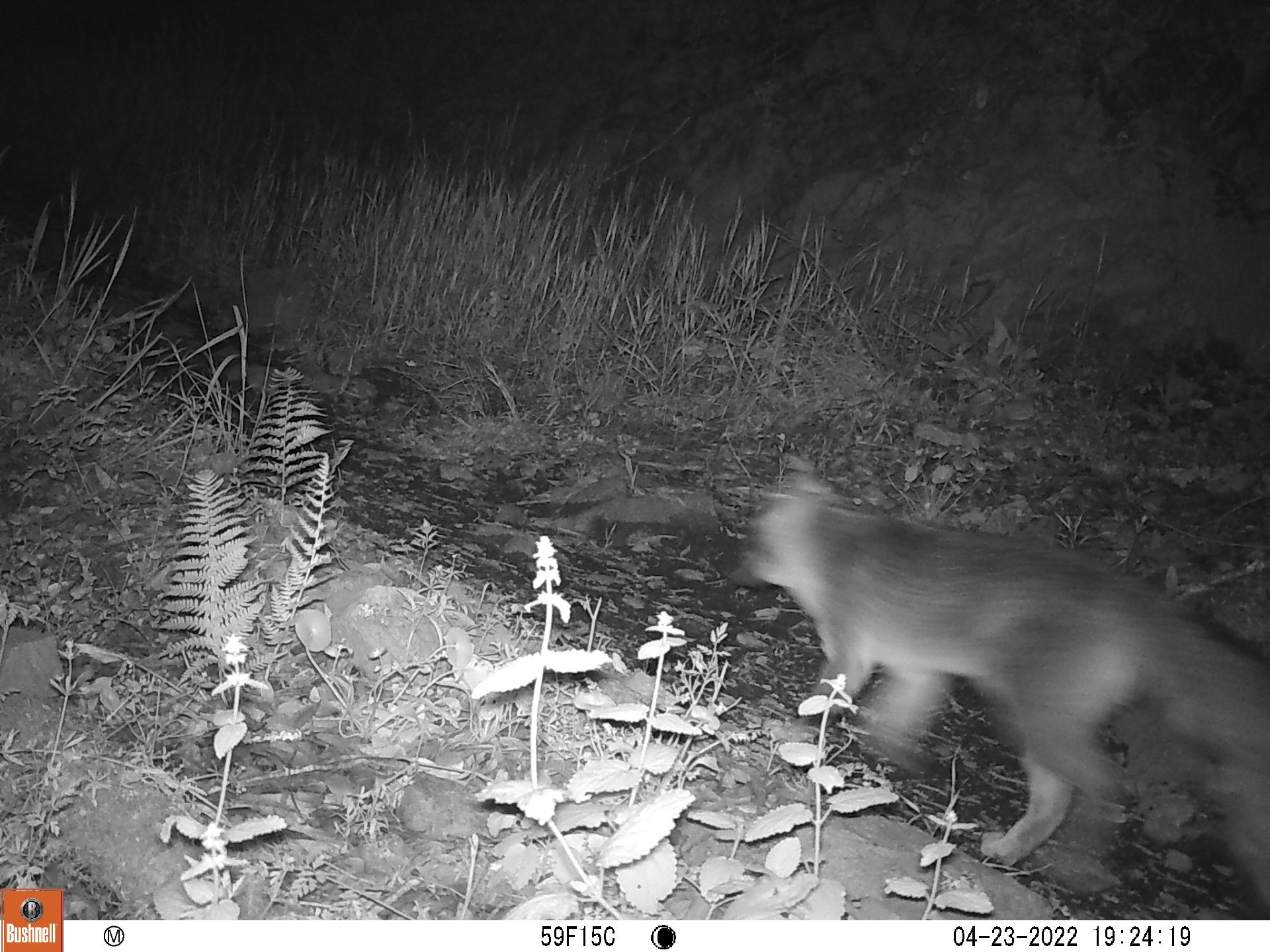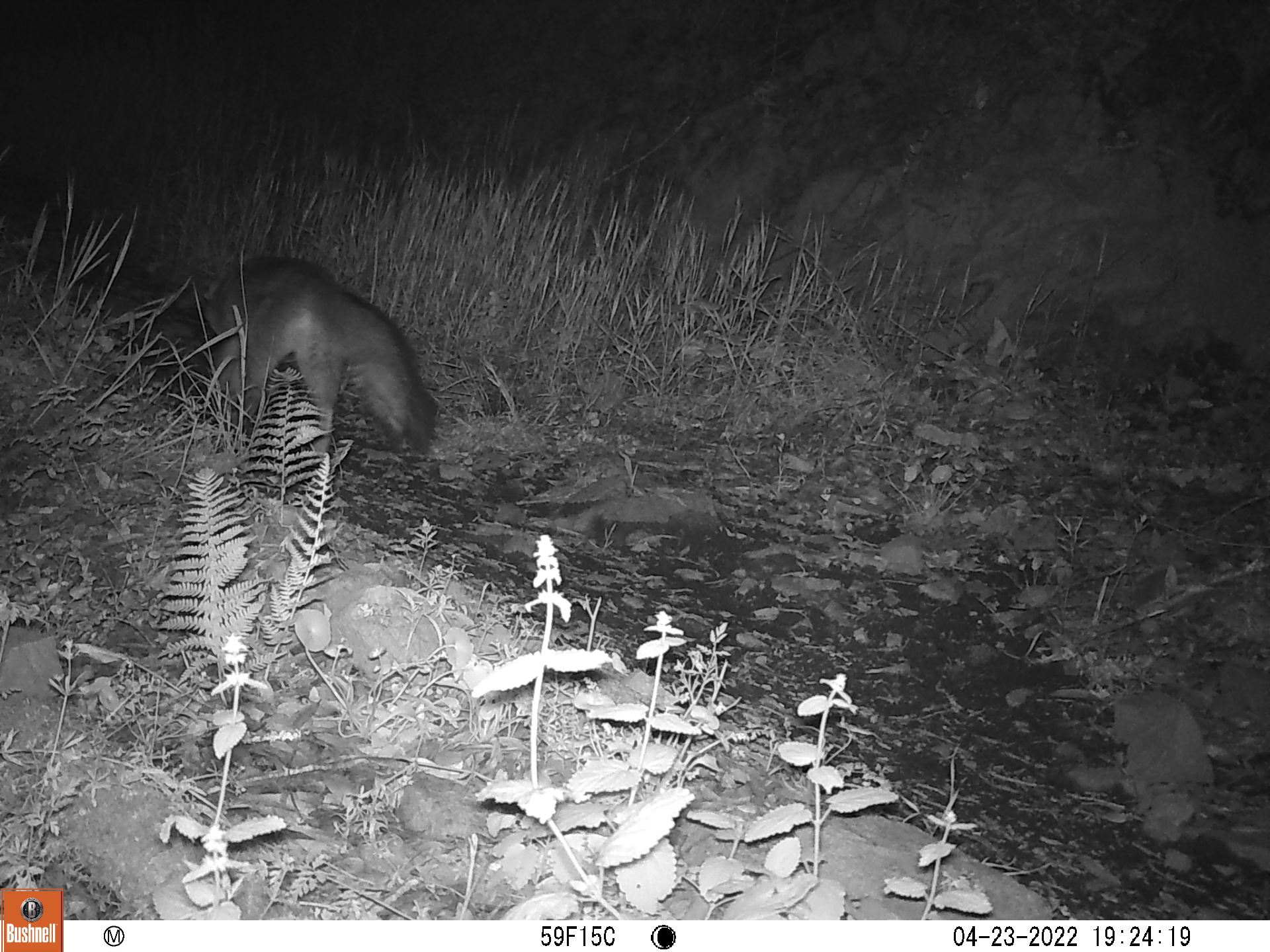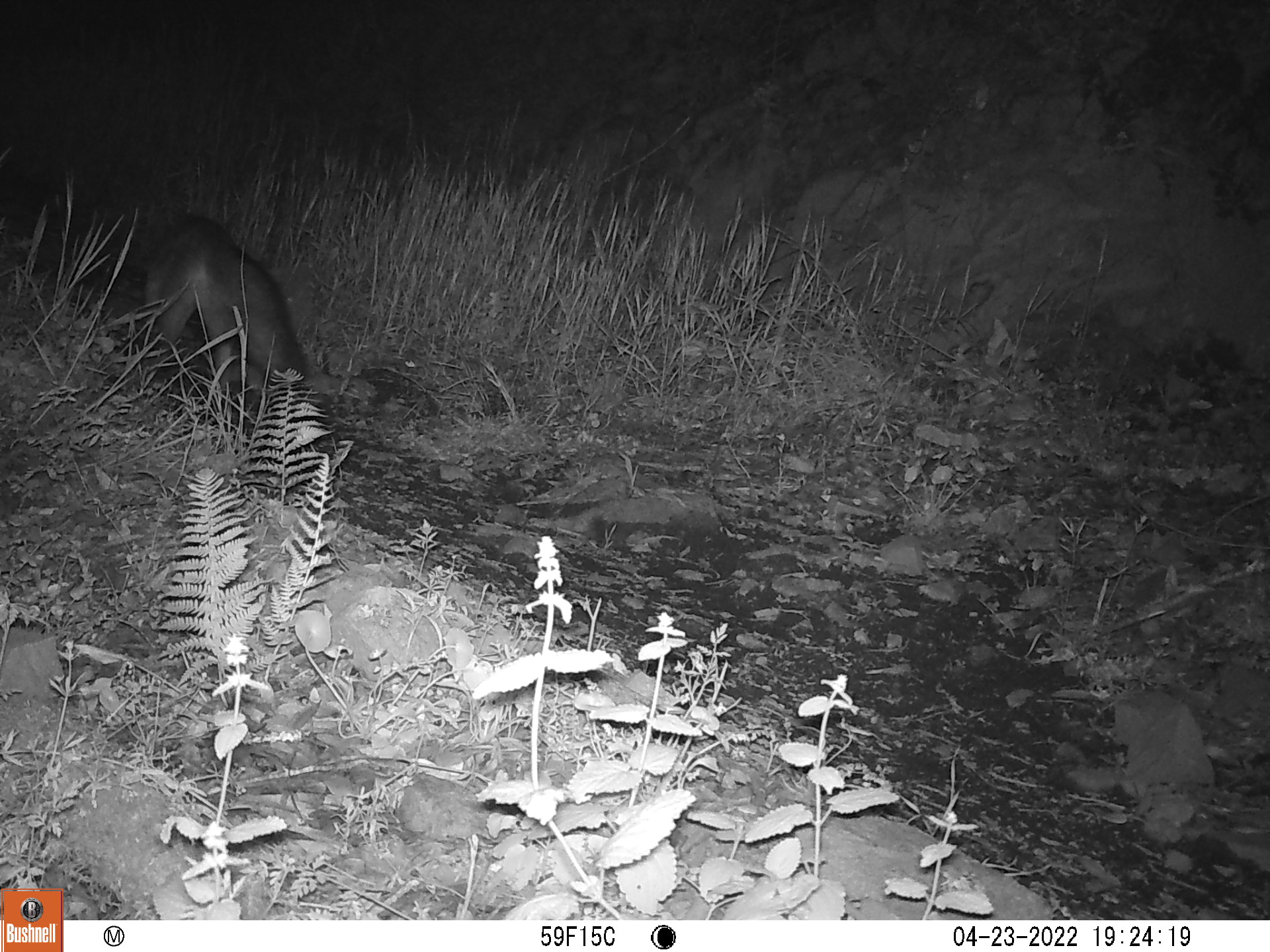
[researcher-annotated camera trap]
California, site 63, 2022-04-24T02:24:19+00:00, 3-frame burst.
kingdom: Animalia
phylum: Chordata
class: Mammalia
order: Carnivora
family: Canidae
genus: Urocyon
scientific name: Urocyon cinereoargenteus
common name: gray fox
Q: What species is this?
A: Gray fox (Urocyon cinereoargenteus).